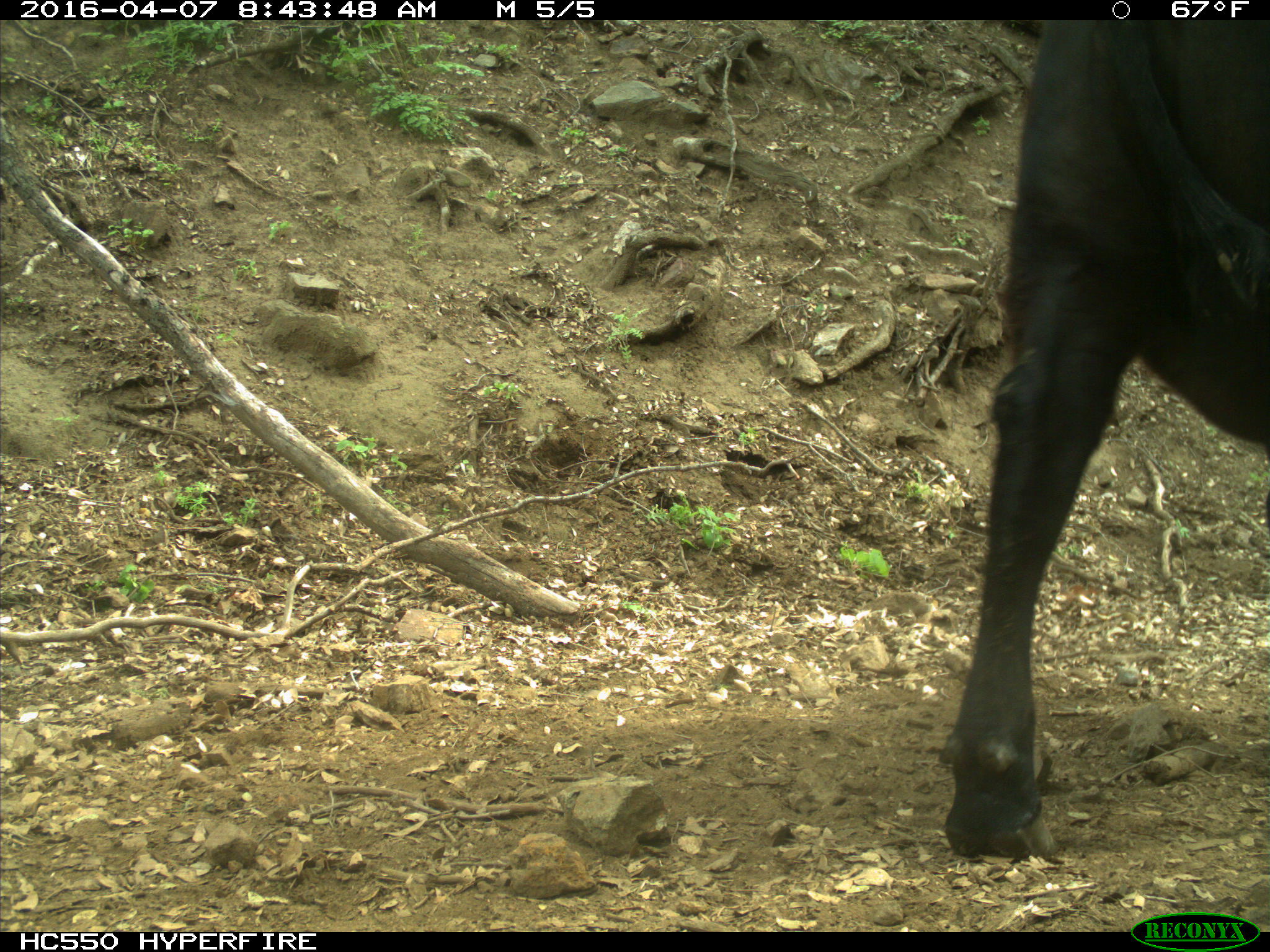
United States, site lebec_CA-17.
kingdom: Animalia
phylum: Chordata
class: Mammalia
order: Artiodactyla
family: Bovidae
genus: Bos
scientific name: Bos taurus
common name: domestic cow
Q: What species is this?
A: Bos taurus (domestic cow).